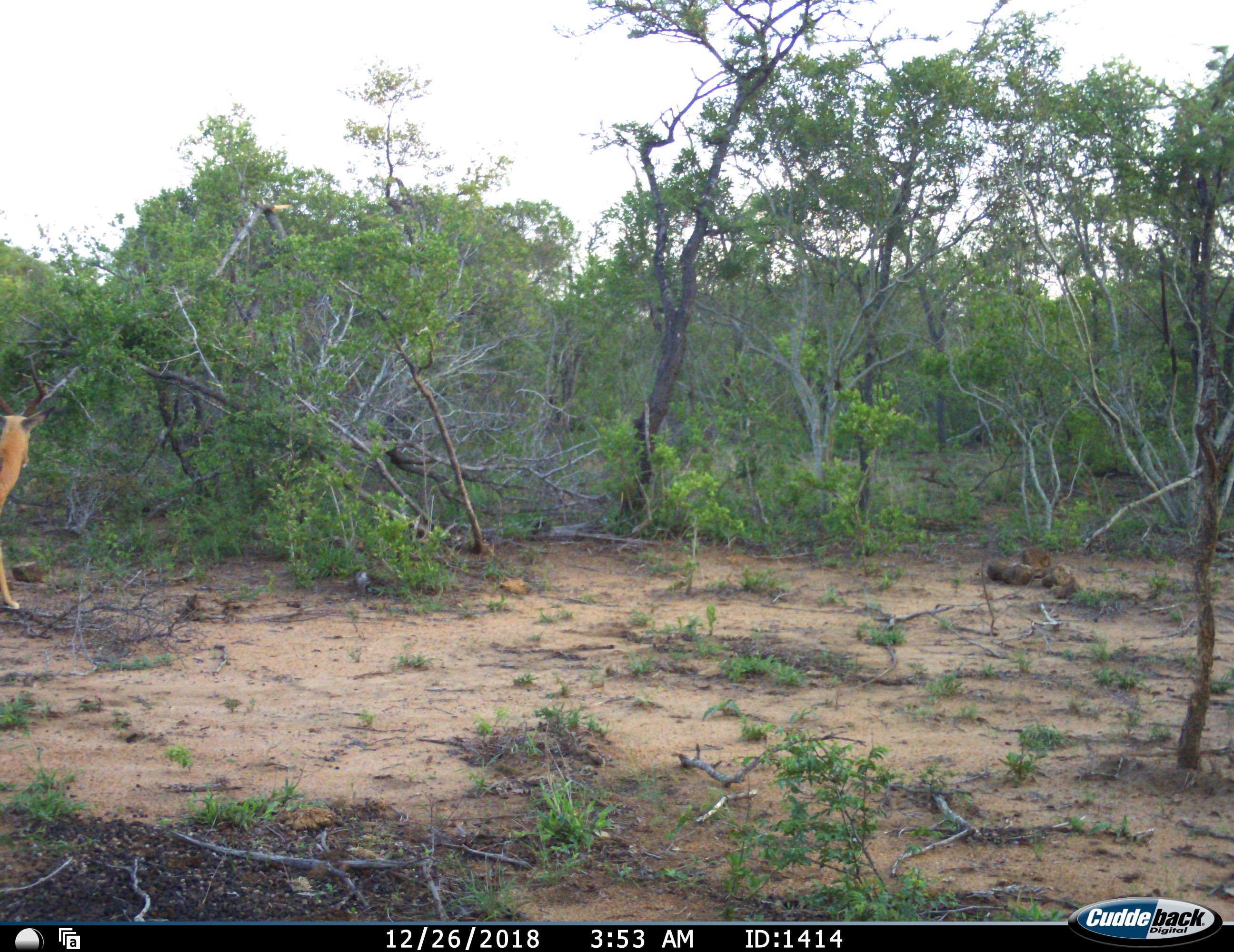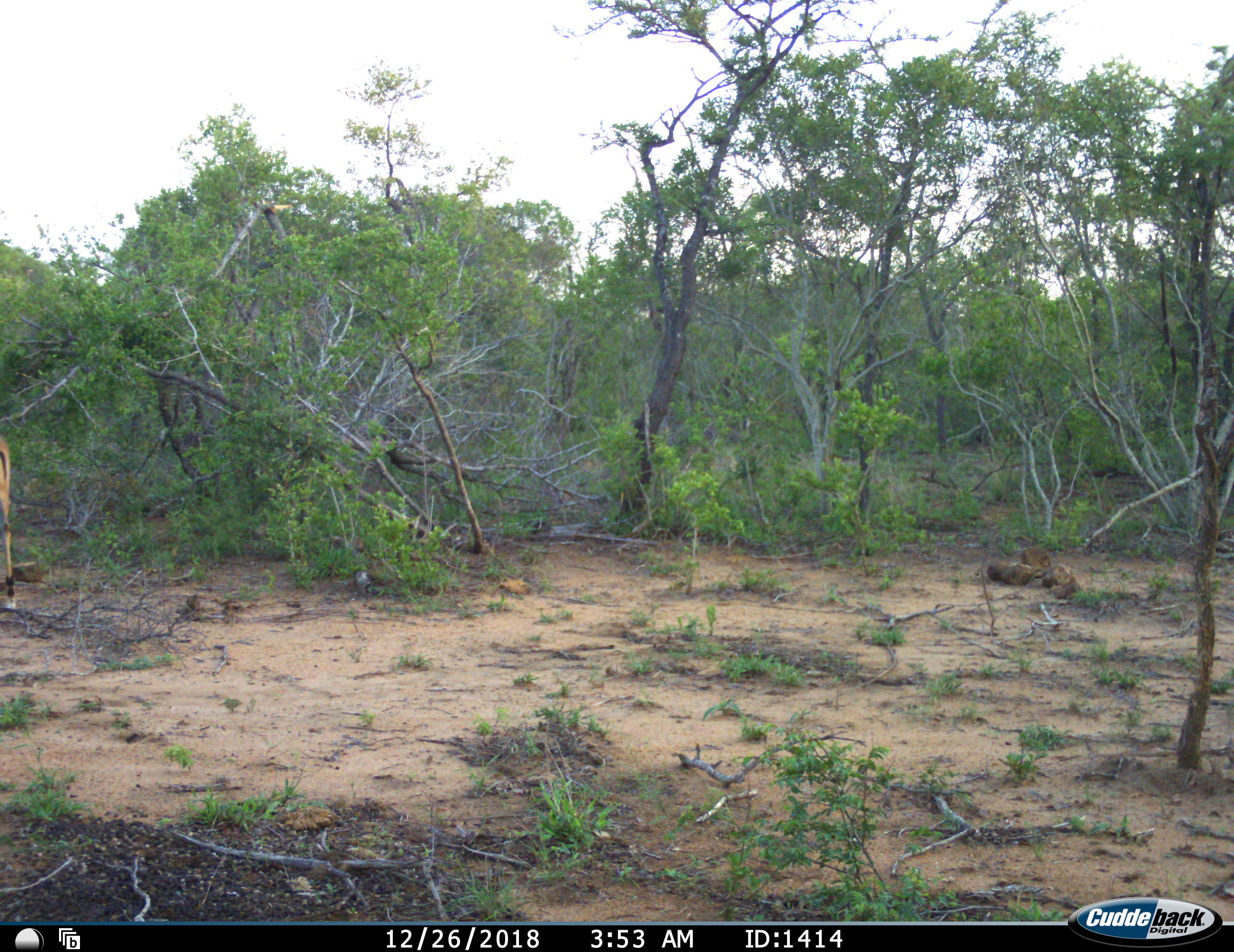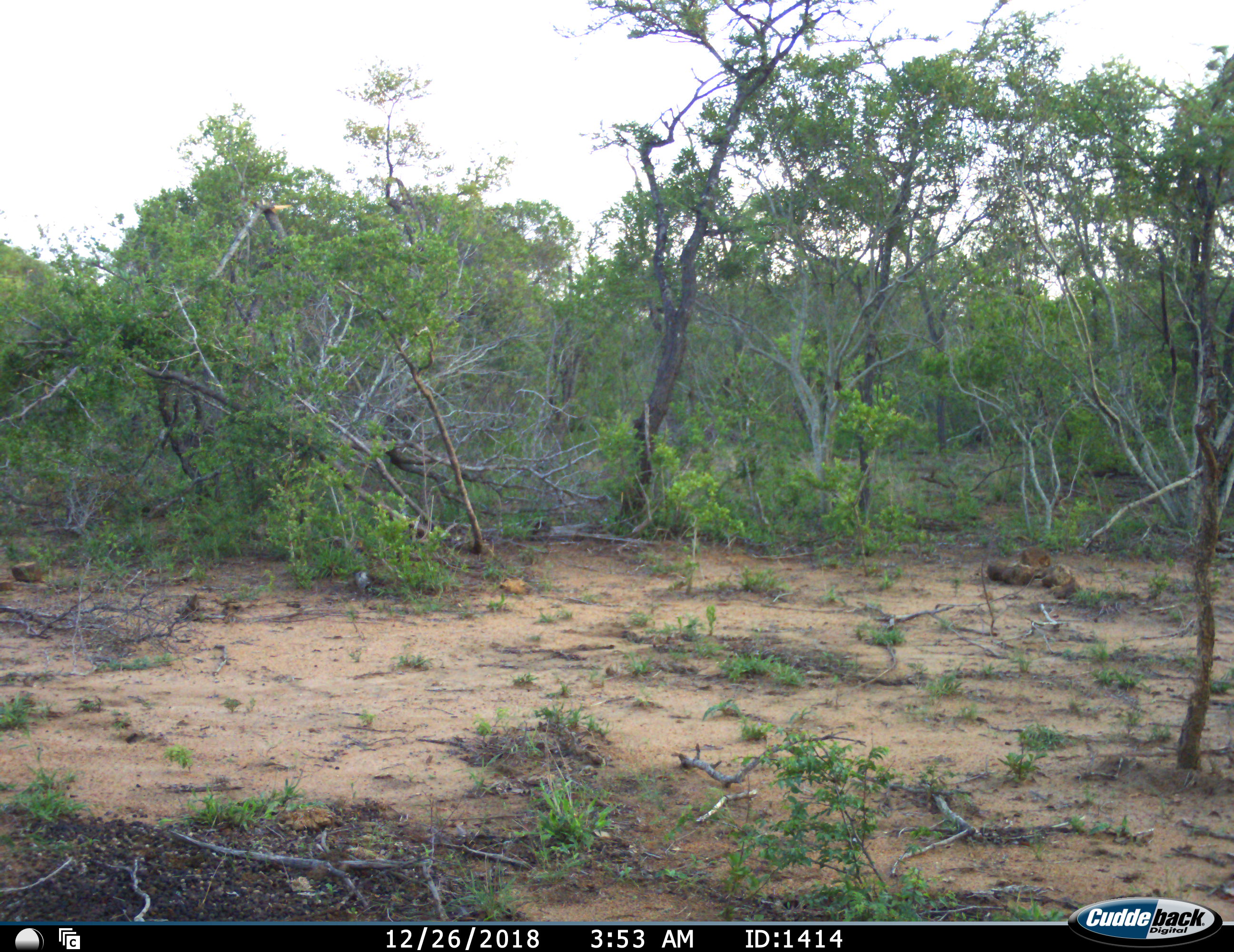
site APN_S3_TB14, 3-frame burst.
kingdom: Animalia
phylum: Chordata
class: Mammalia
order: Artiodactyla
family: Bovidae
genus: Aepyceros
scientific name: Aepyceros melampus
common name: impala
Impala (Aepyceros melampus), count 1. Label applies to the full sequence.